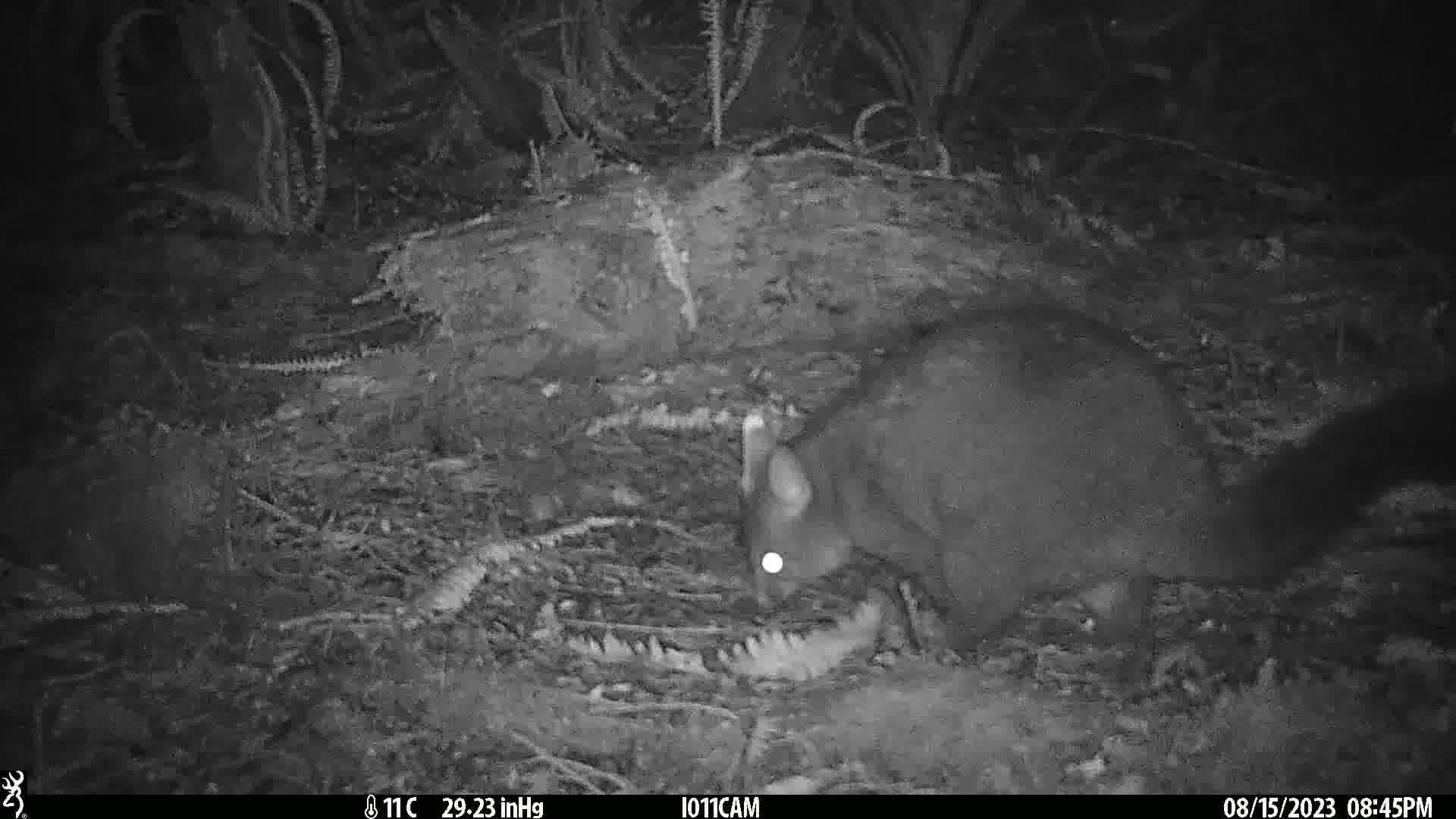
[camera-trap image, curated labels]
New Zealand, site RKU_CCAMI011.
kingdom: Animalia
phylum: Chordata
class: Mammalia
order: Diprotodontia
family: Phalangeridae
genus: Trichosurus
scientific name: Trichosurus vulpecula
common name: common brushtail possum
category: possum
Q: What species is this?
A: Possum (common brushtail possum) (Trichosurus vulpecula).